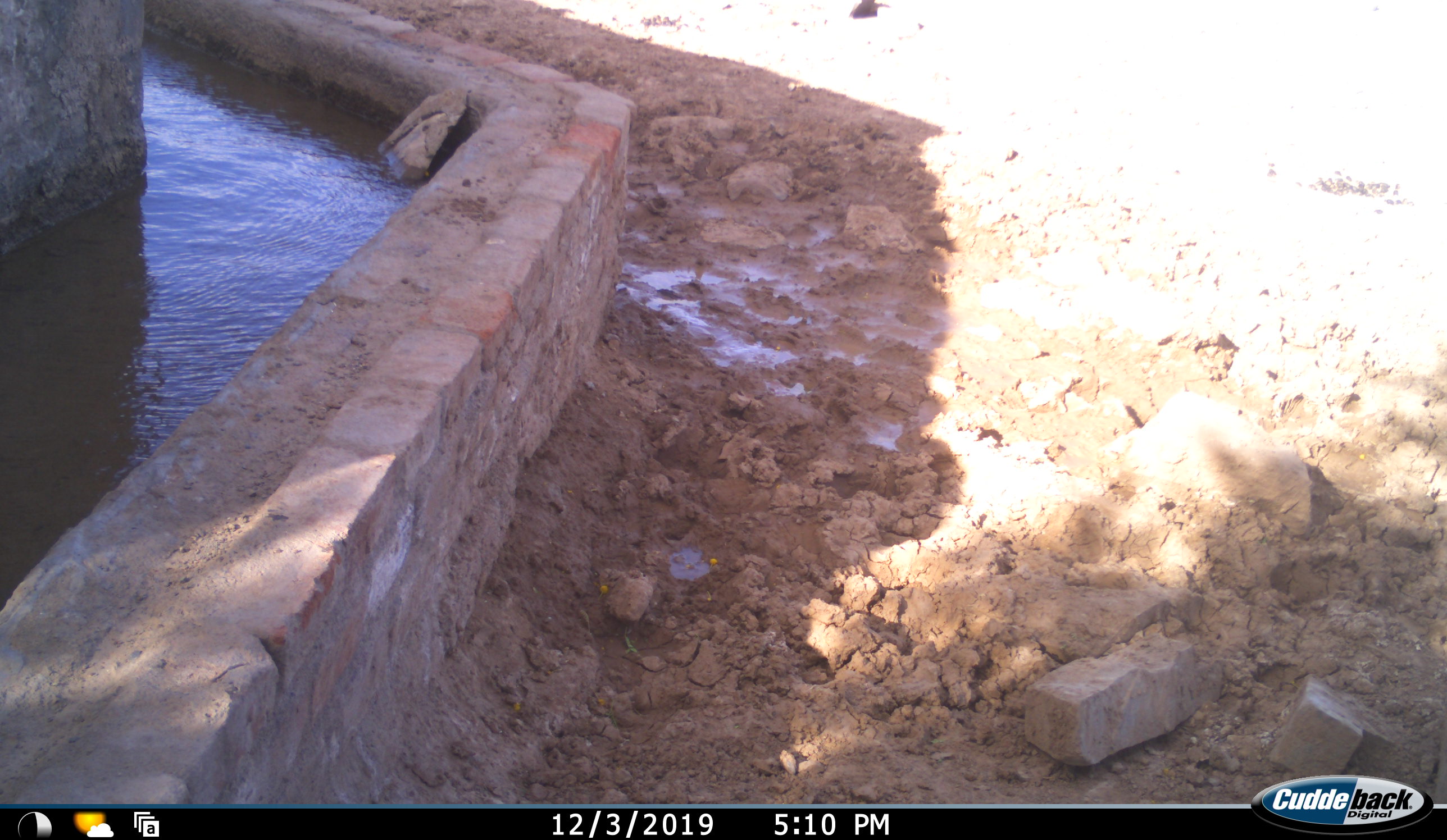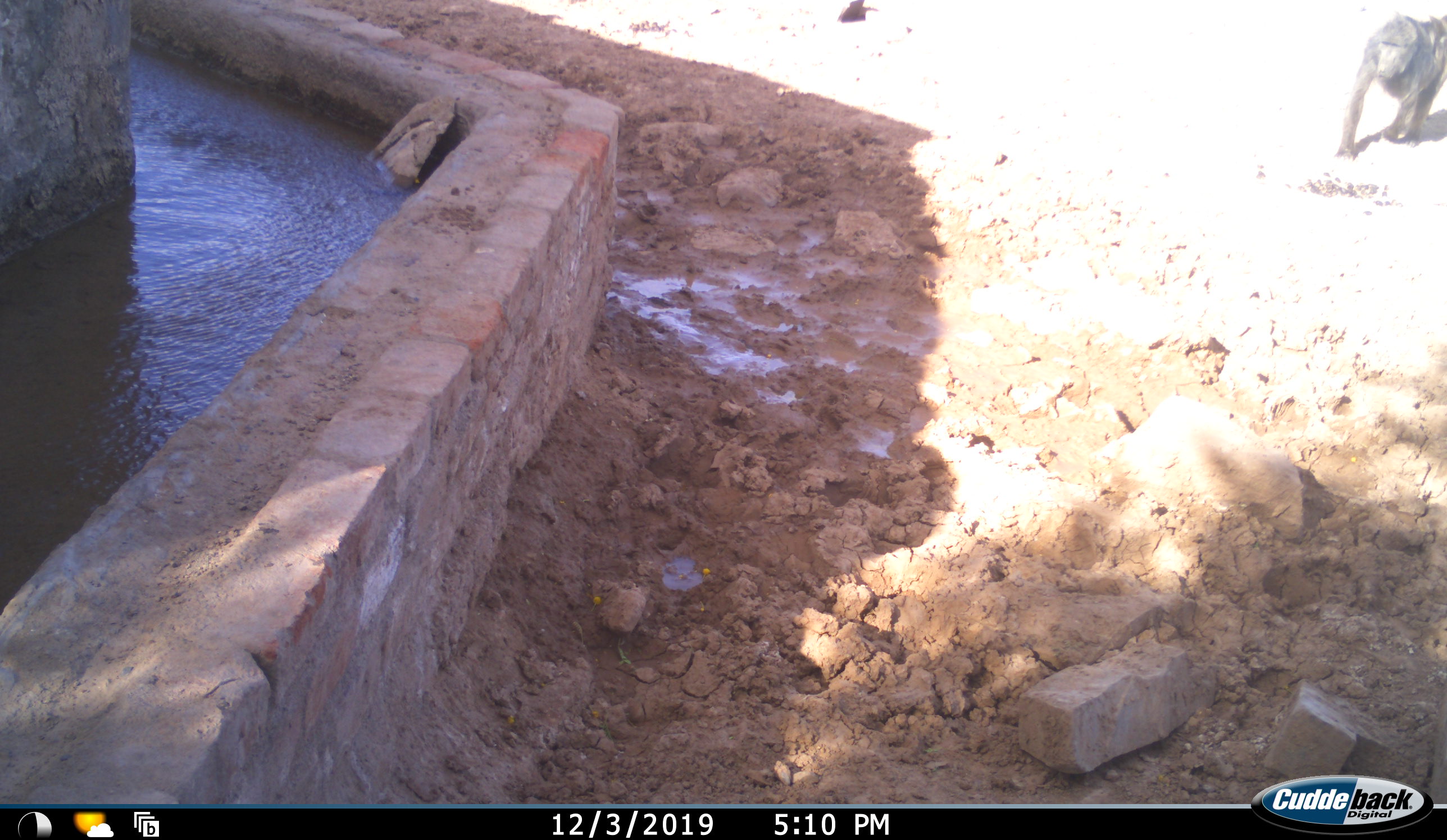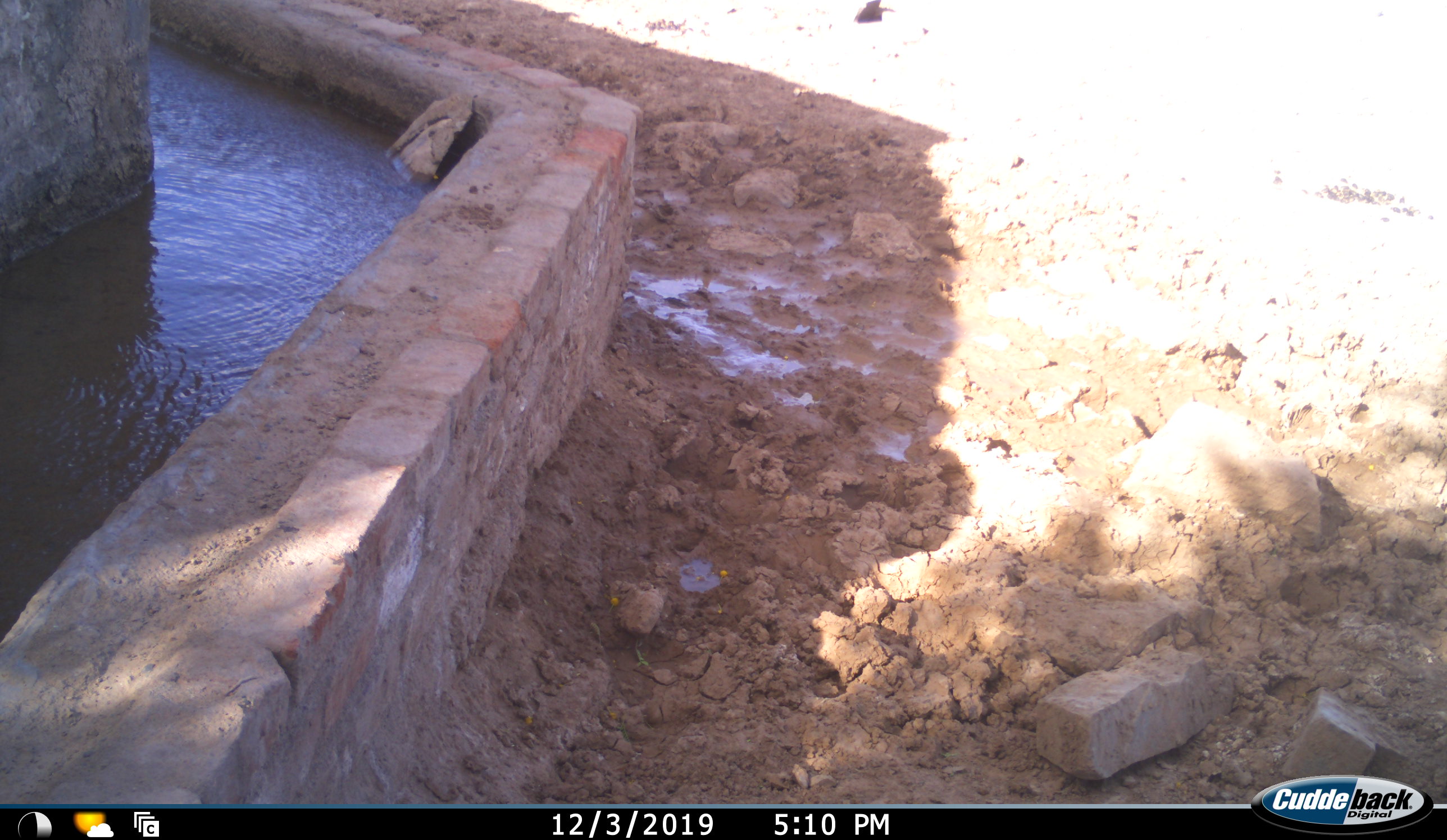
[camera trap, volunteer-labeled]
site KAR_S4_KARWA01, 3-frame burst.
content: unidentified animal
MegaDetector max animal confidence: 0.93